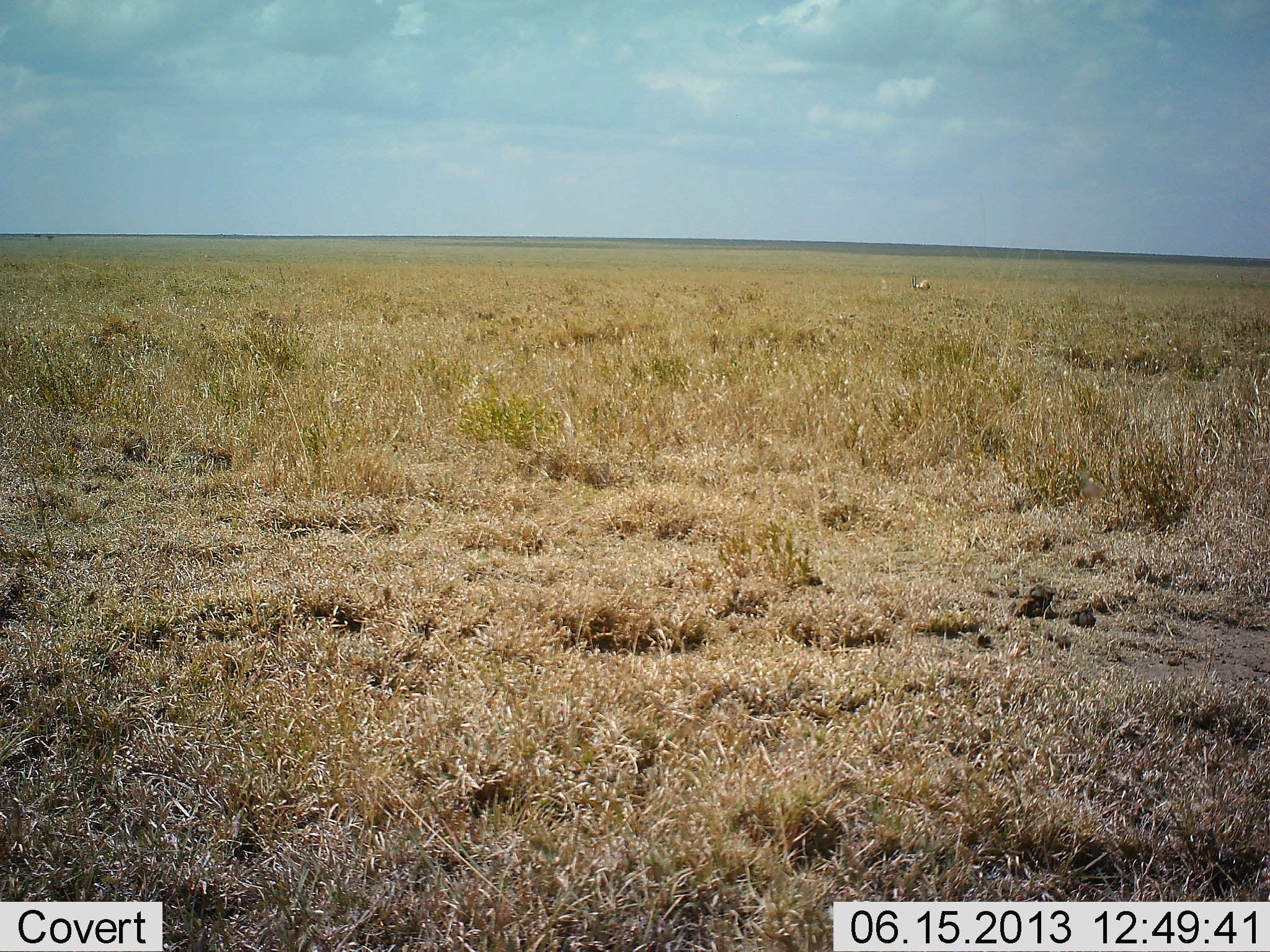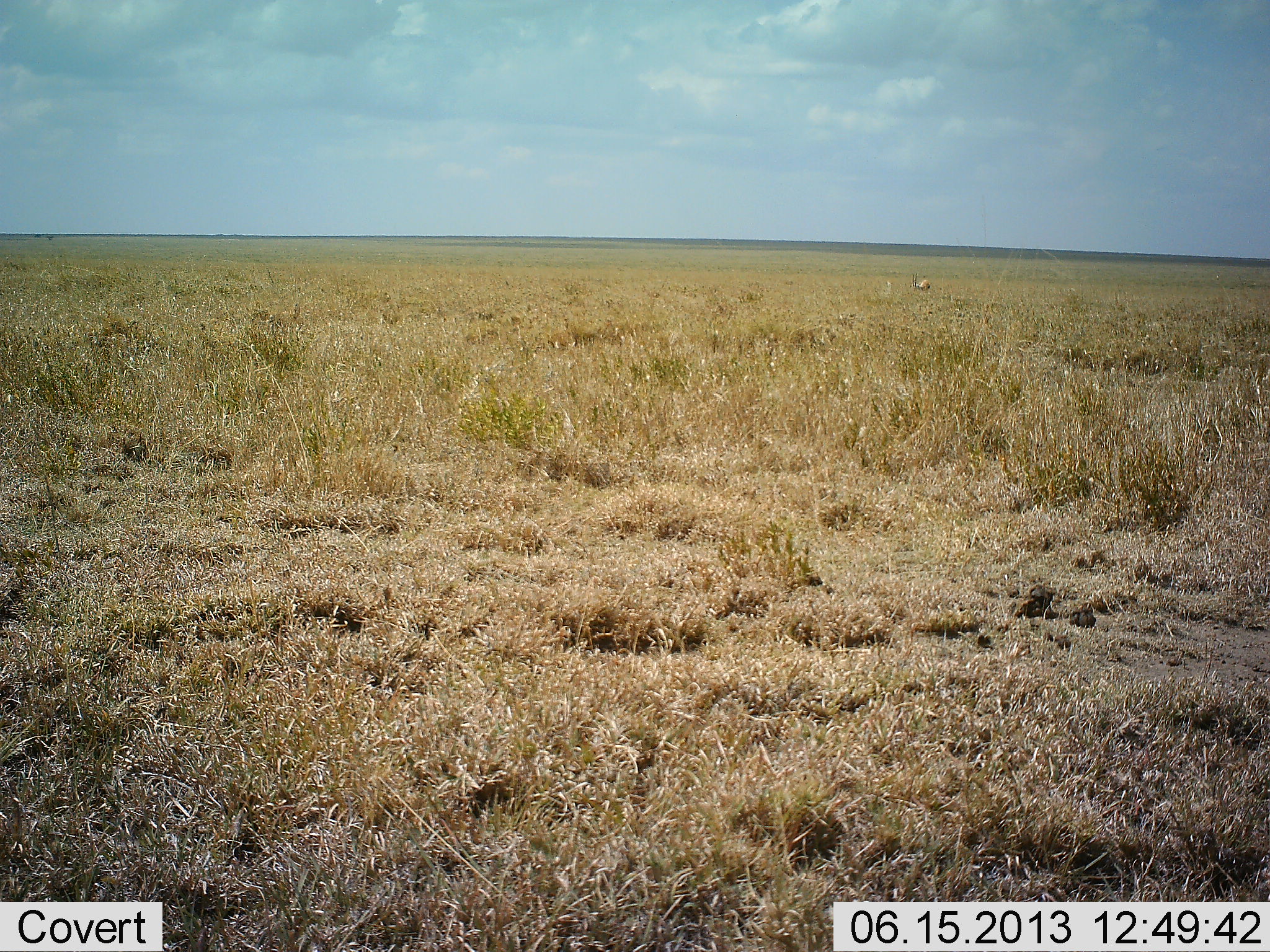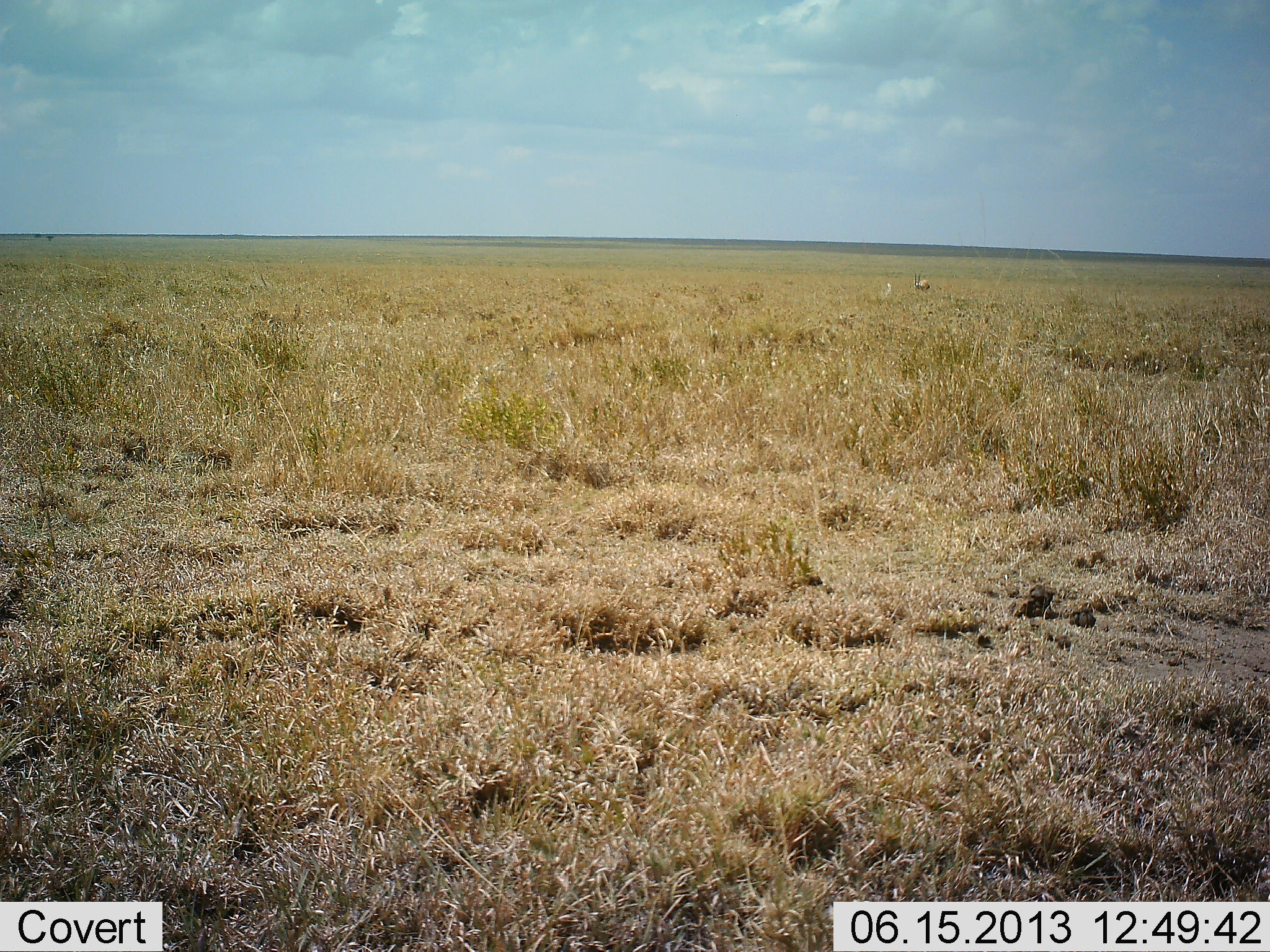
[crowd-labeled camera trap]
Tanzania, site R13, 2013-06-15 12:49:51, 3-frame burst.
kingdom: Animalia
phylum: Chordata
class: Mammalia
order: Artiodactyla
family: Bovidae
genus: Eudorcas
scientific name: Eudorcas thomsonii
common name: thomson's gazelle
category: gazellethomsons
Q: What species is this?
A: Gazellethomsons (thomson's gazelle) (Eudorcas thomsonii).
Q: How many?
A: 1.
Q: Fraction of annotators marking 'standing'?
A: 88%.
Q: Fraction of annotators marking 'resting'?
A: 0%.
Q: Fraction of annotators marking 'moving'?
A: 0%.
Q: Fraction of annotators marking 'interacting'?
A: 0%.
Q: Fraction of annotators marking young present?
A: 0%.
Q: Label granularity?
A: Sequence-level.